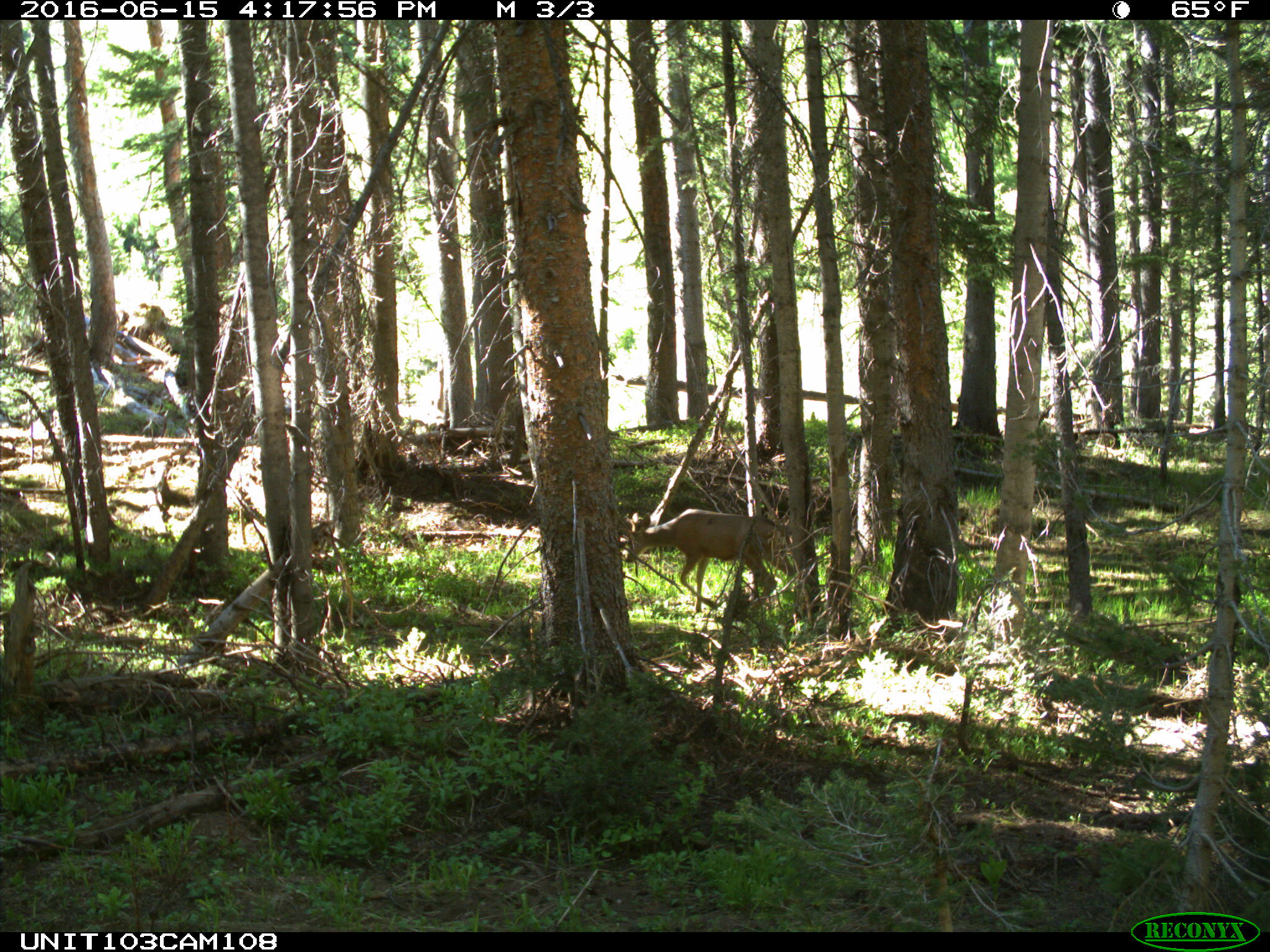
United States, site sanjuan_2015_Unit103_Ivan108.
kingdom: Animalia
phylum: Chordata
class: Mammalia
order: Artiodactyla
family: Cervidae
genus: Odocoileus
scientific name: Odocoileus hemionus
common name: mule deer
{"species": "Odocoileus hemionus (mule deer)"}